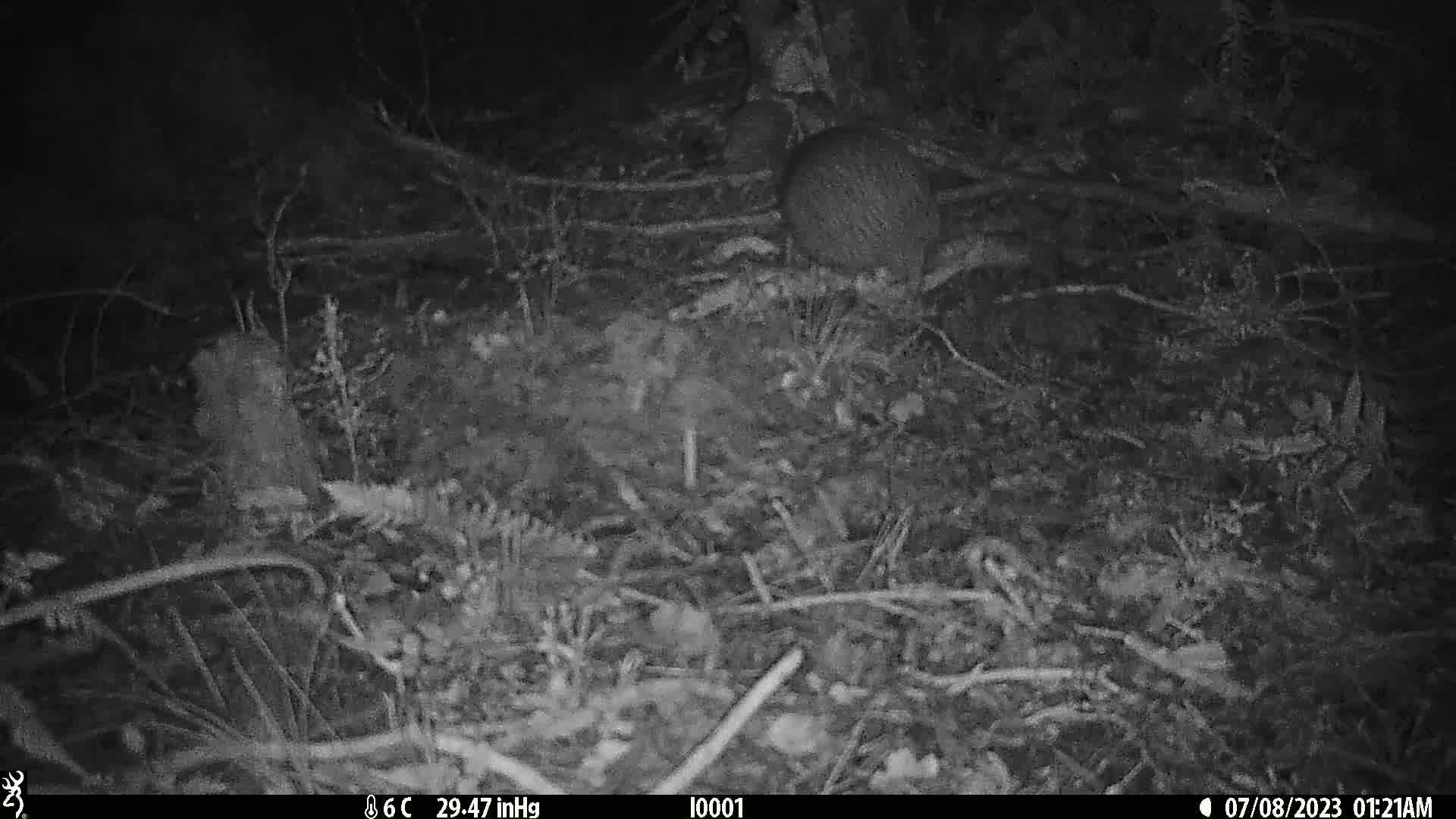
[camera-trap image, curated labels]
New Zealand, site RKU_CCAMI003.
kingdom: Animalia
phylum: Chordata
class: Aves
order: Apterygiformes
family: Apterygidae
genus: Apteryx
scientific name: Apteryx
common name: kiwi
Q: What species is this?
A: Kiwi (Apteryx).